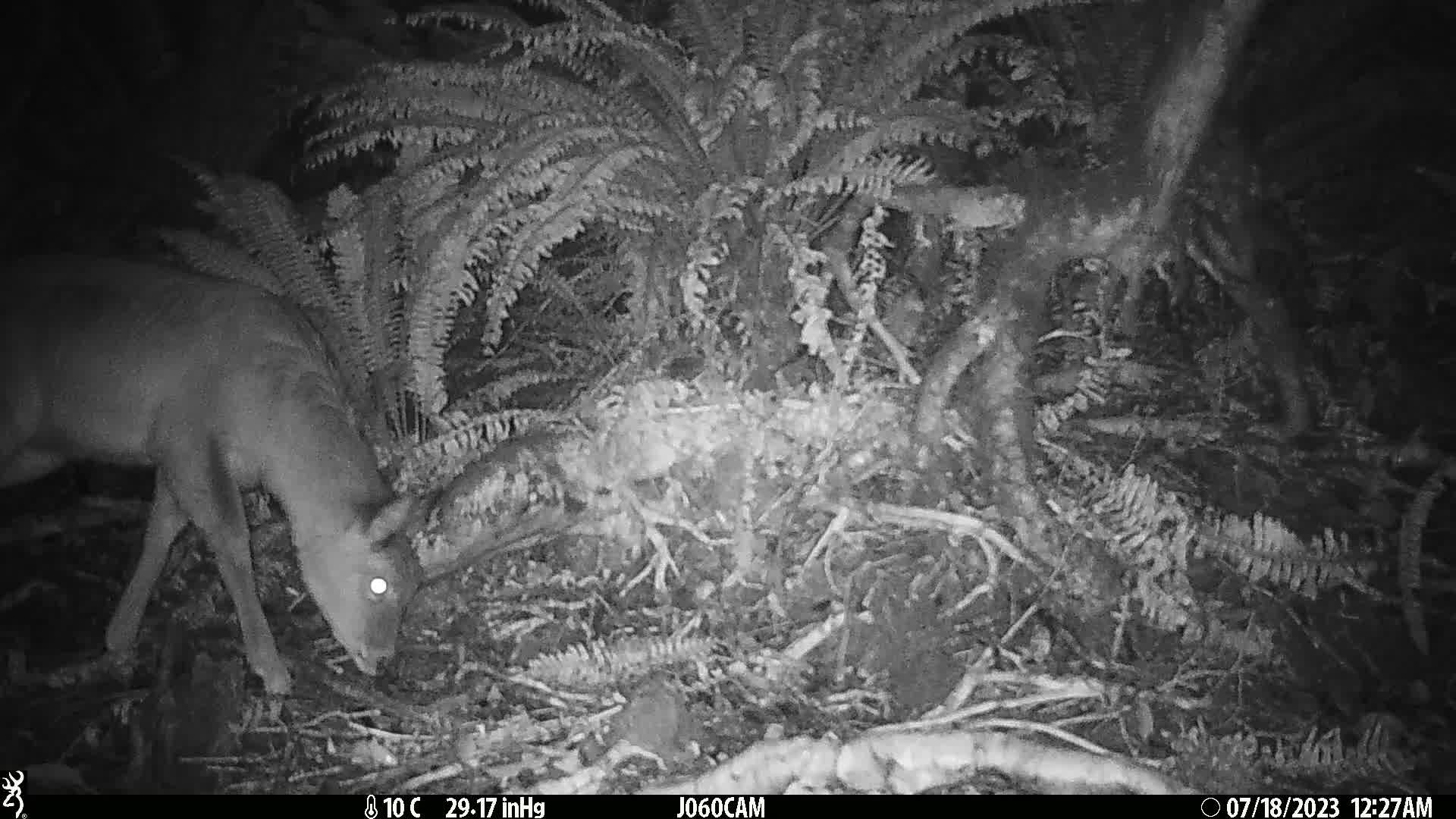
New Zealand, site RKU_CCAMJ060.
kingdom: Animalia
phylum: Chordata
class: Mammalia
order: Artiodactyla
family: Cervidae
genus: Odocoileus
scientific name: Odocoileus virginianus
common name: white-tailed deer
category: white tailed deer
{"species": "white tailed deer (white-tailed deer) (Odocoileus virginianus)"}